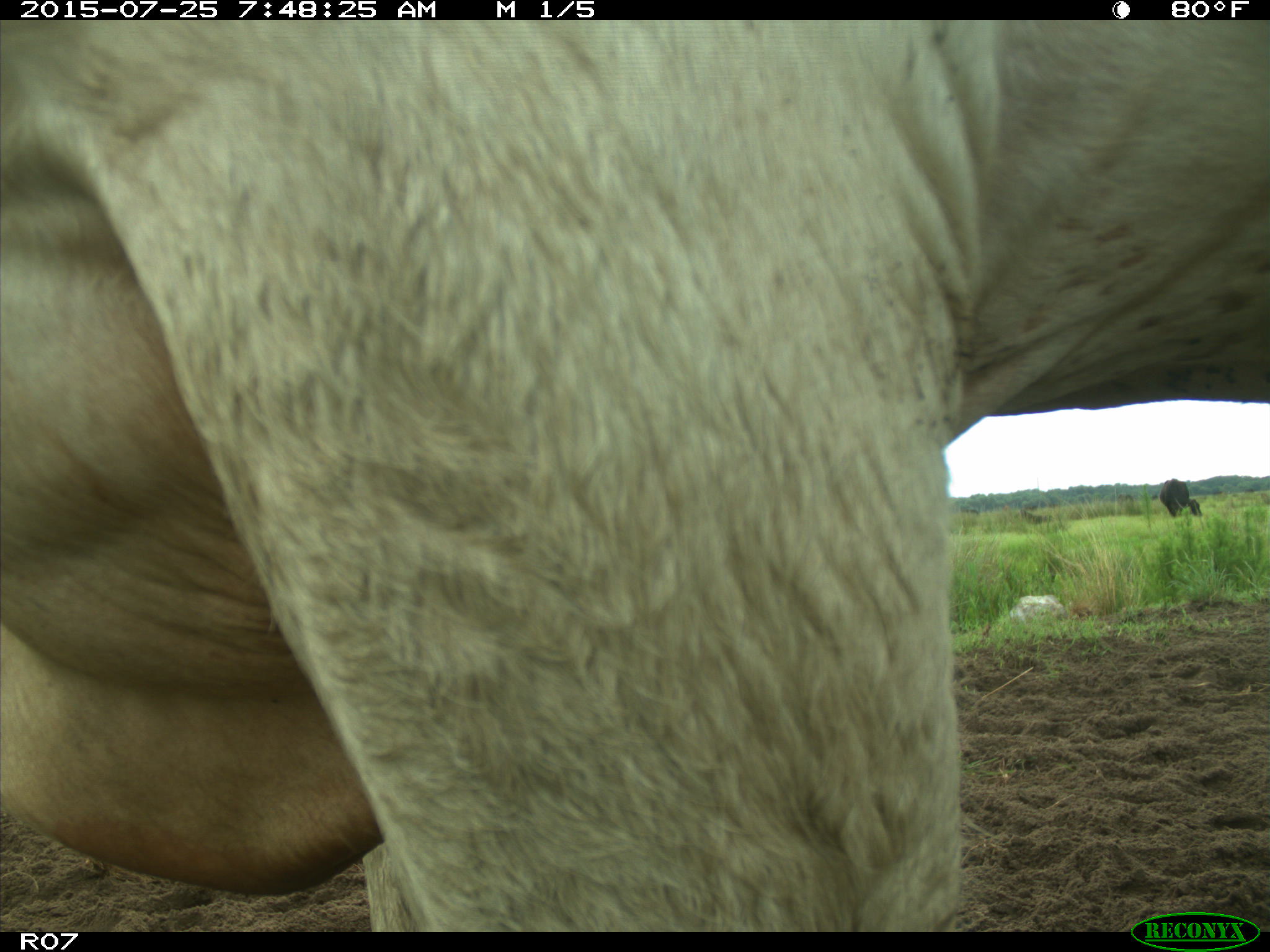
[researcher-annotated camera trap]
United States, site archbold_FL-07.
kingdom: Animalia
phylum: Chordata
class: Mammalia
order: Artiodactyla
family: Bovidae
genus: Bos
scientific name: Bos taurus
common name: domestic cow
Bos taurus (domestic cow).